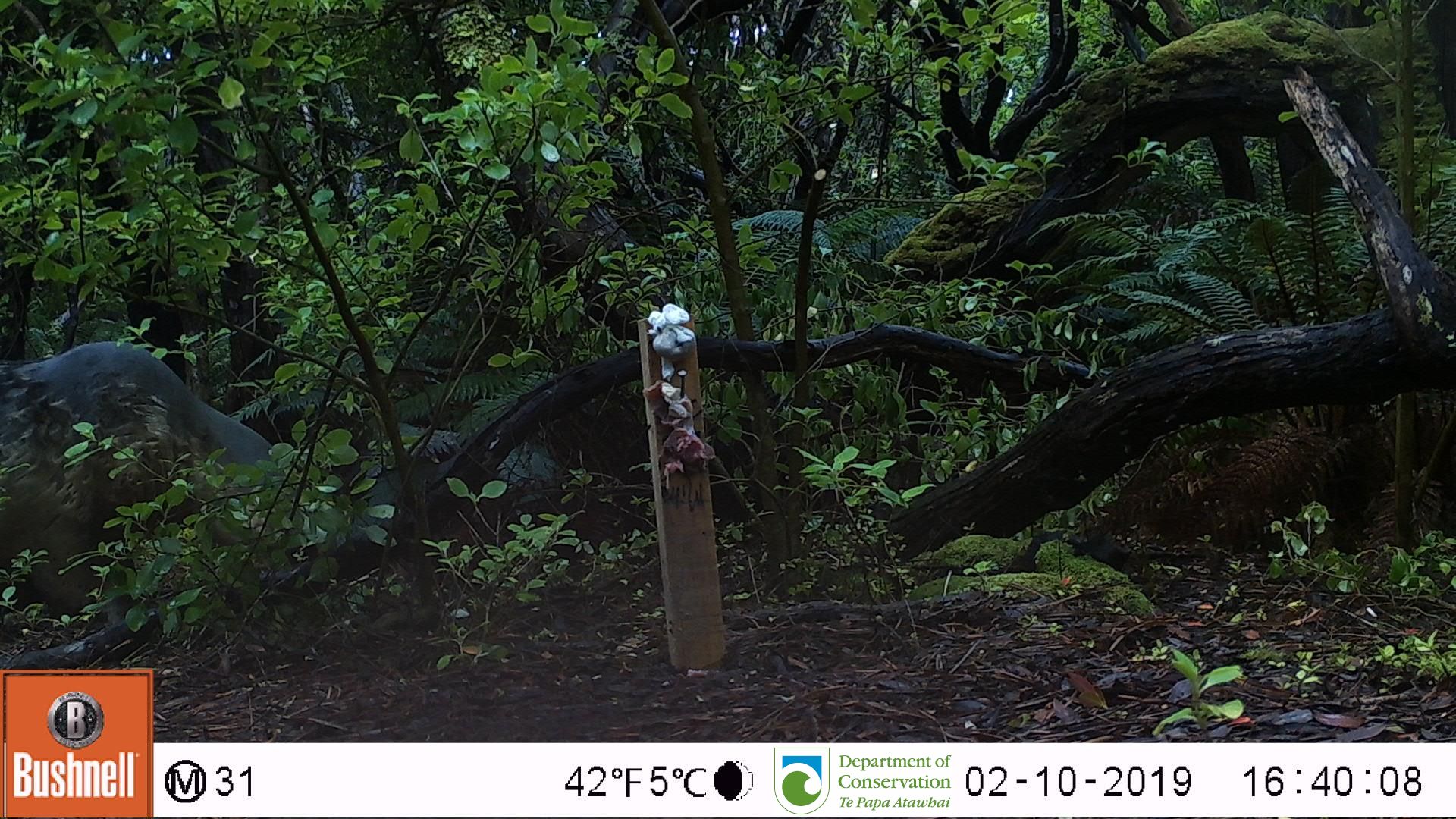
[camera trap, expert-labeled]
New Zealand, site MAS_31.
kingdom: Animalia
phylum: Chordata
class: Mammalia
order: Carnivora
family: Otariidae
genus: Phocarctos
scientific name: Phocarctos hookeri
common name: new zealand sea lion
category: sealion